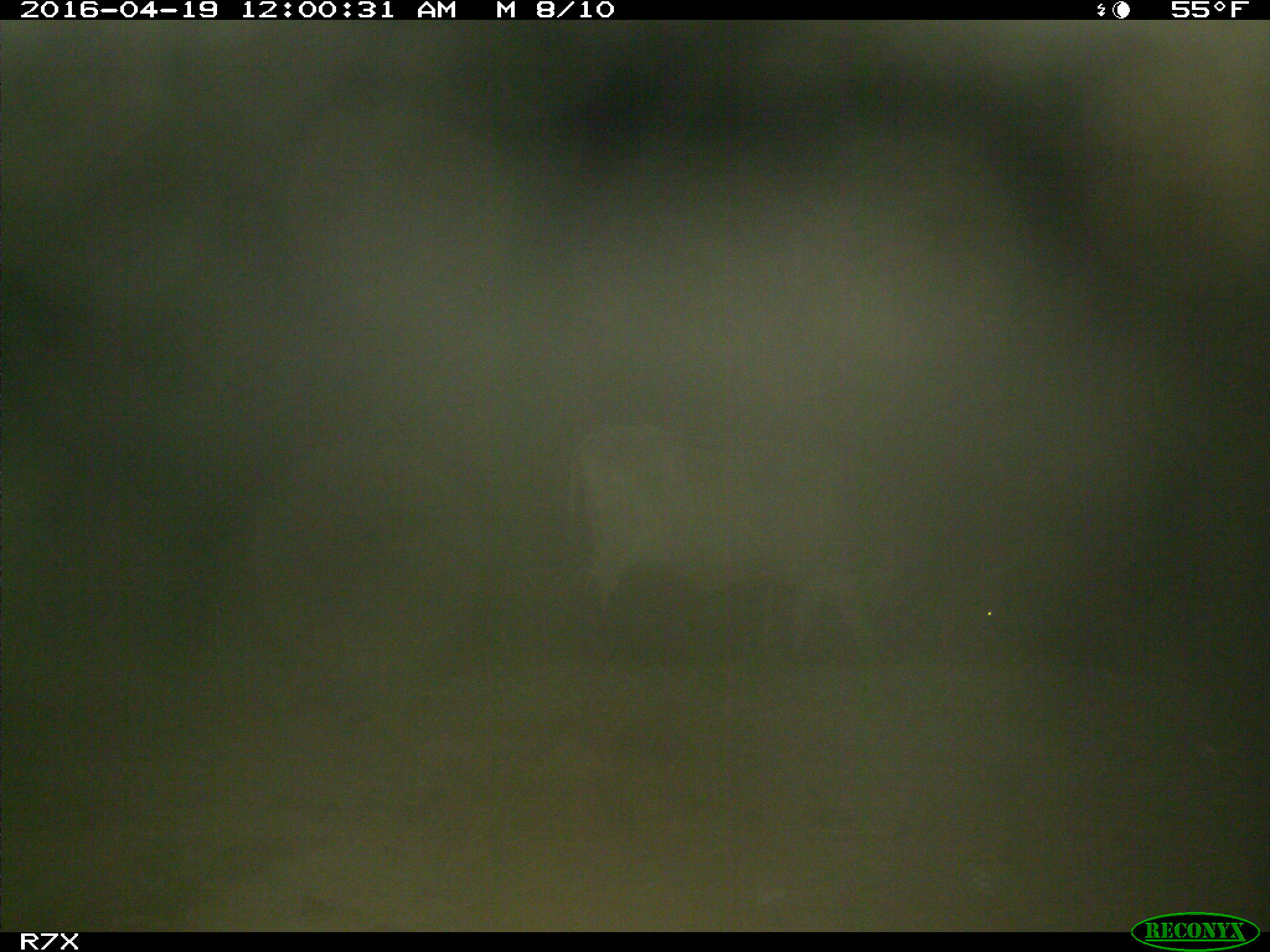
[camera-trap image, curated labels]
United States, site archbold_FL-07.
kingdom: Animalia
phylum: Chordata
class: Mammalia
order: Artiodactyla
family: Bovidae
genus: Bos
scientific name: Bos taurus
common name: domestic cow